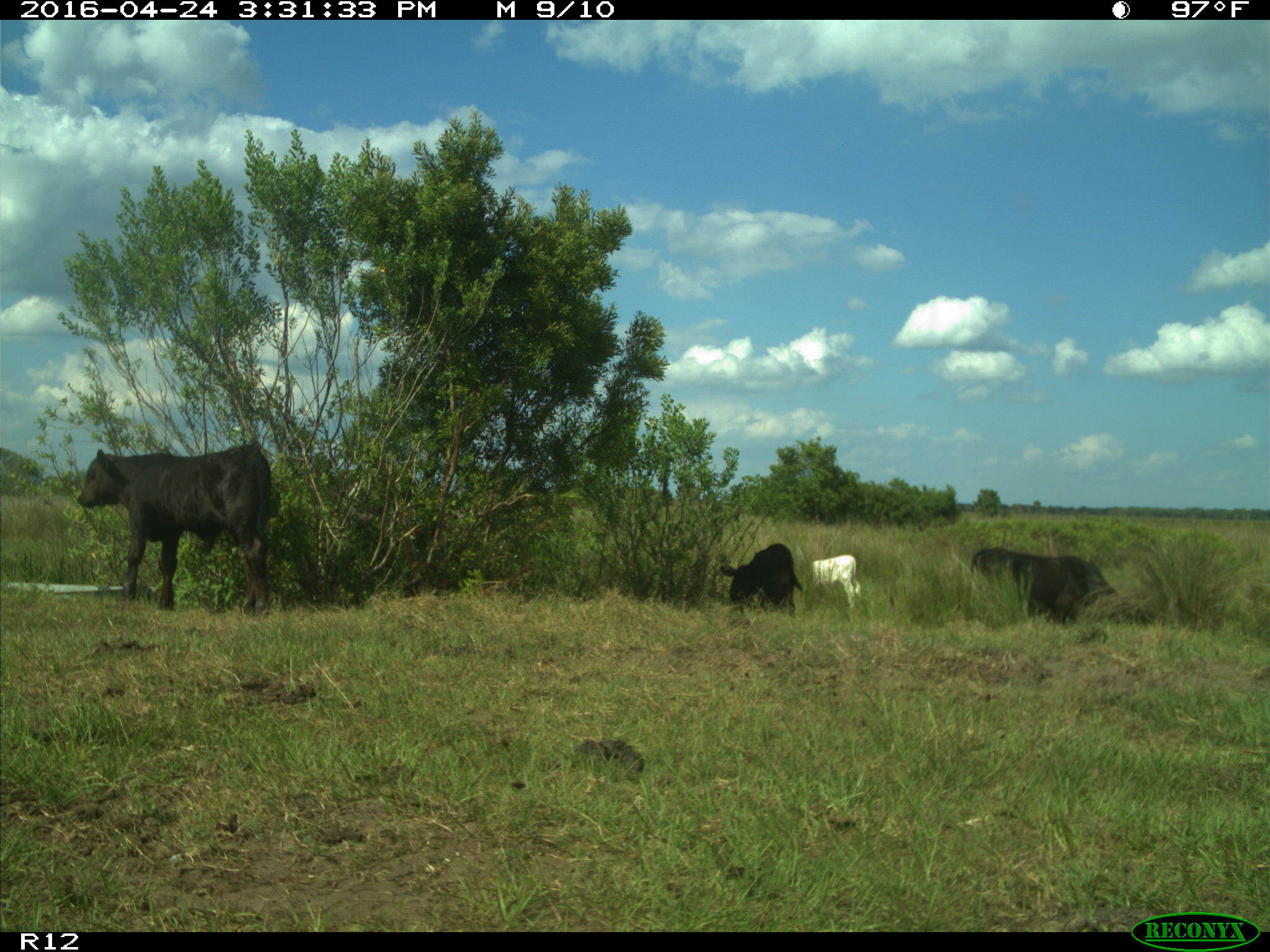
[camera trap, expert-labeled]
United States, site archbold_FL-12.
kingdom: Animalia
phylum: Chordata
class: Mammalia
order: Artiodactyla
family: Bovidae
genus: Bos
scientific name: Bos taurus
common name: domestic cow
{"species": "Bos taurus (domestic cow)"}